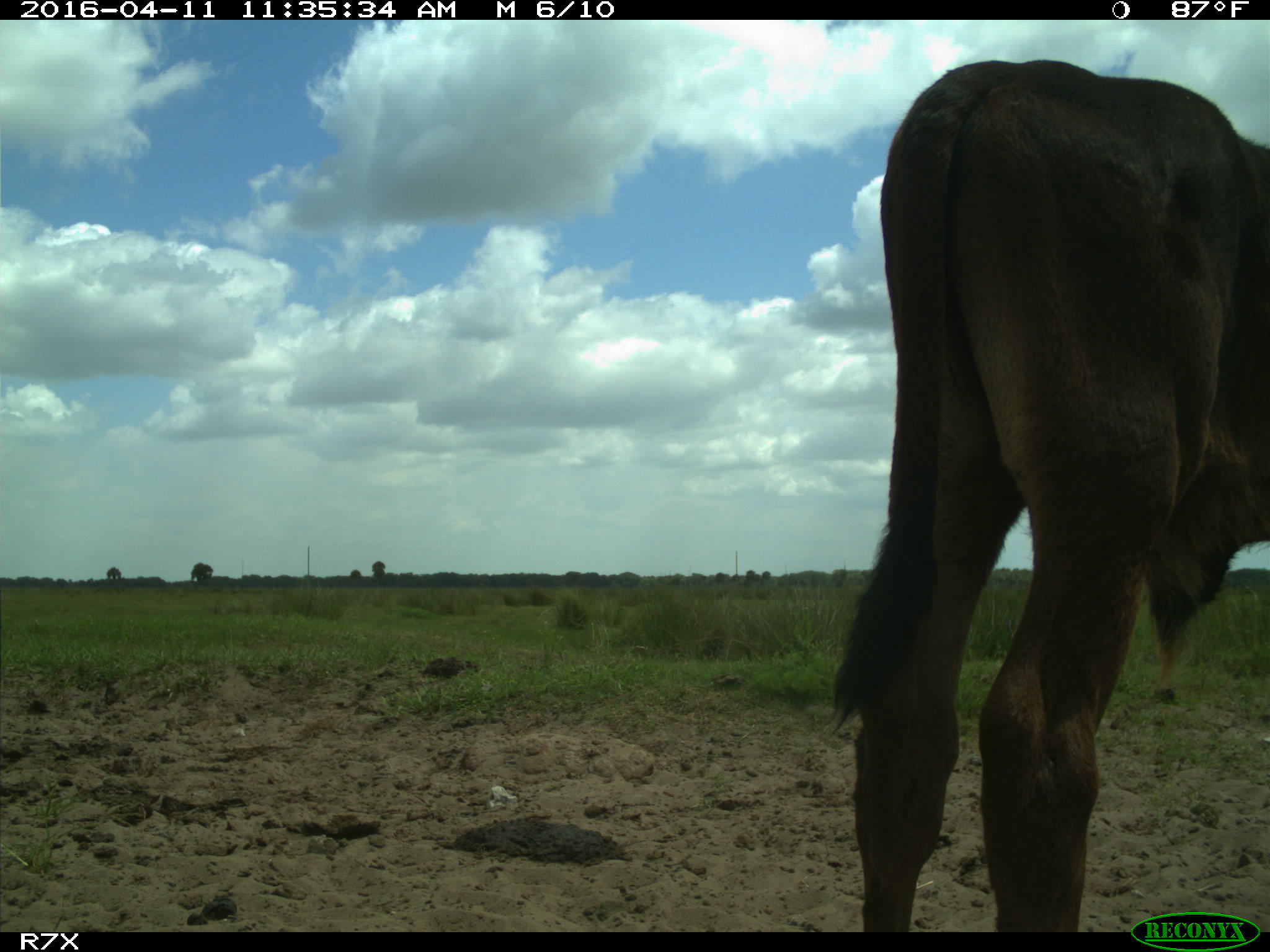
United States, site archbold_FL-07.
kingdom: Animalia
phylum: Chordata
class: Mammalia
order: Artiodactyla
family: Bovidae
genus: Bos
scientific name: Bos taurus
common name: domestic cow